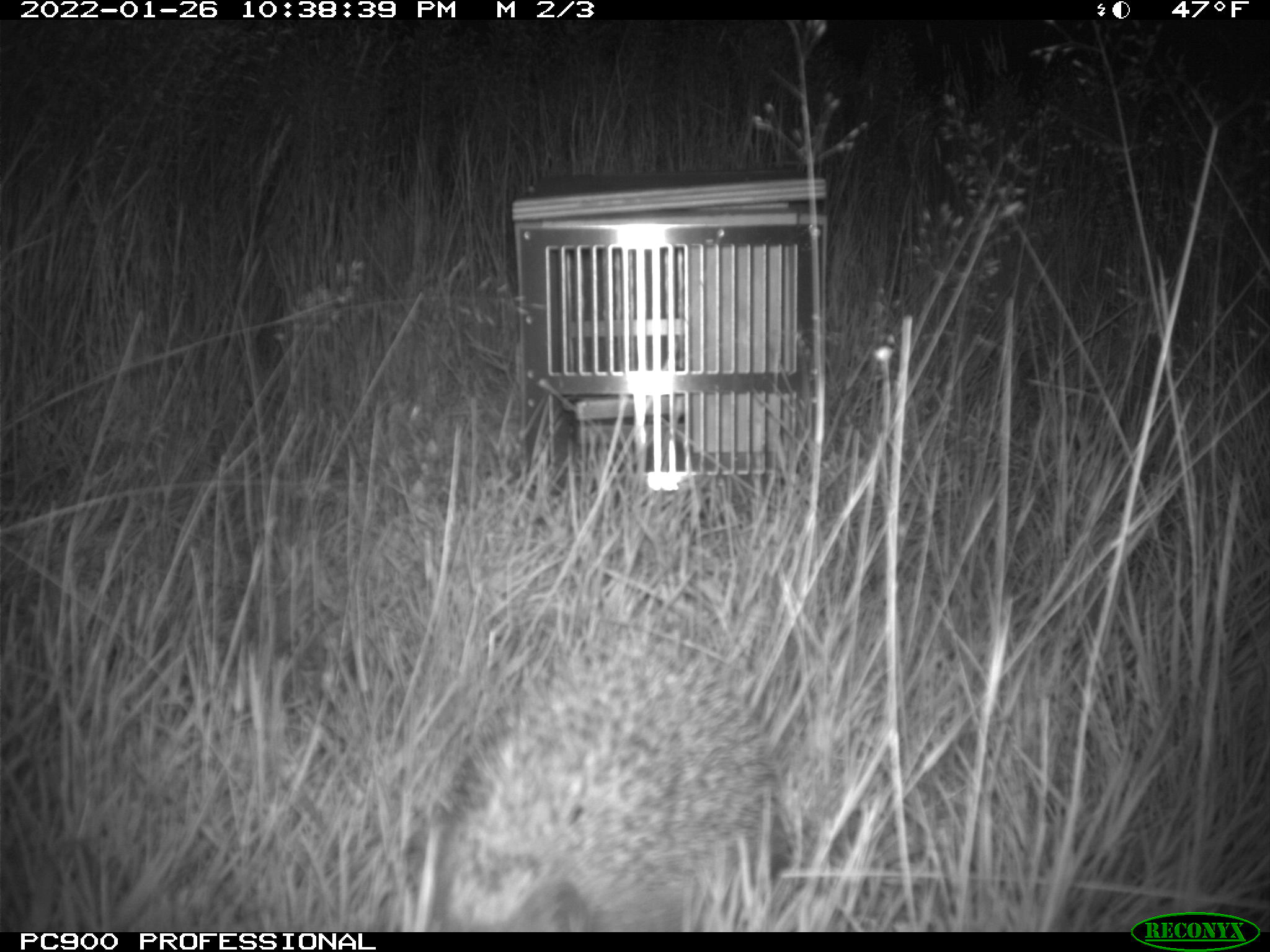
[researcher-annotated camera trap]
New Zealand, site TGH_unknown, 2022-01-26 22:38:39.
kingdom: Animalia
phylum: Chordata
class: Mammalia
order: Eulipotyphla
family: Erinaceidae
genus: Erinaceus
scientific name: Erinaceus europaeus europaeus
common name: european hedgehog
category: hedgehog